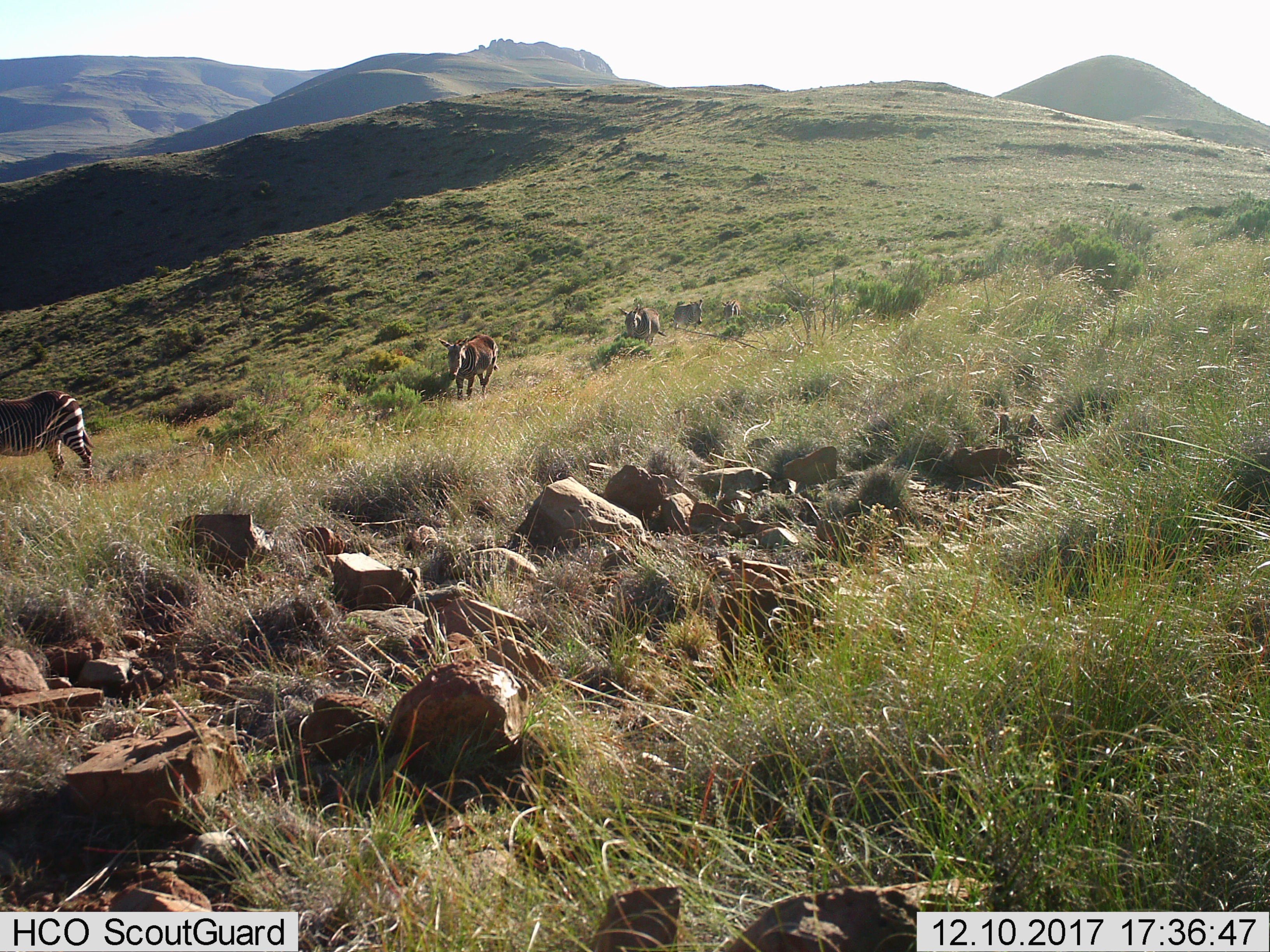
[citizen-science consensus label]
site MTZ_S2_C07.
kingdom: Animalia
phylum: Chordata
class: Mammalia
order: Perissodactyla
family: Equidae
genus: Equus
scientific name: Equus zebra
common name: mountain zebra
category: zebramountain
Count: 5.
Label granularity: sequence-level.